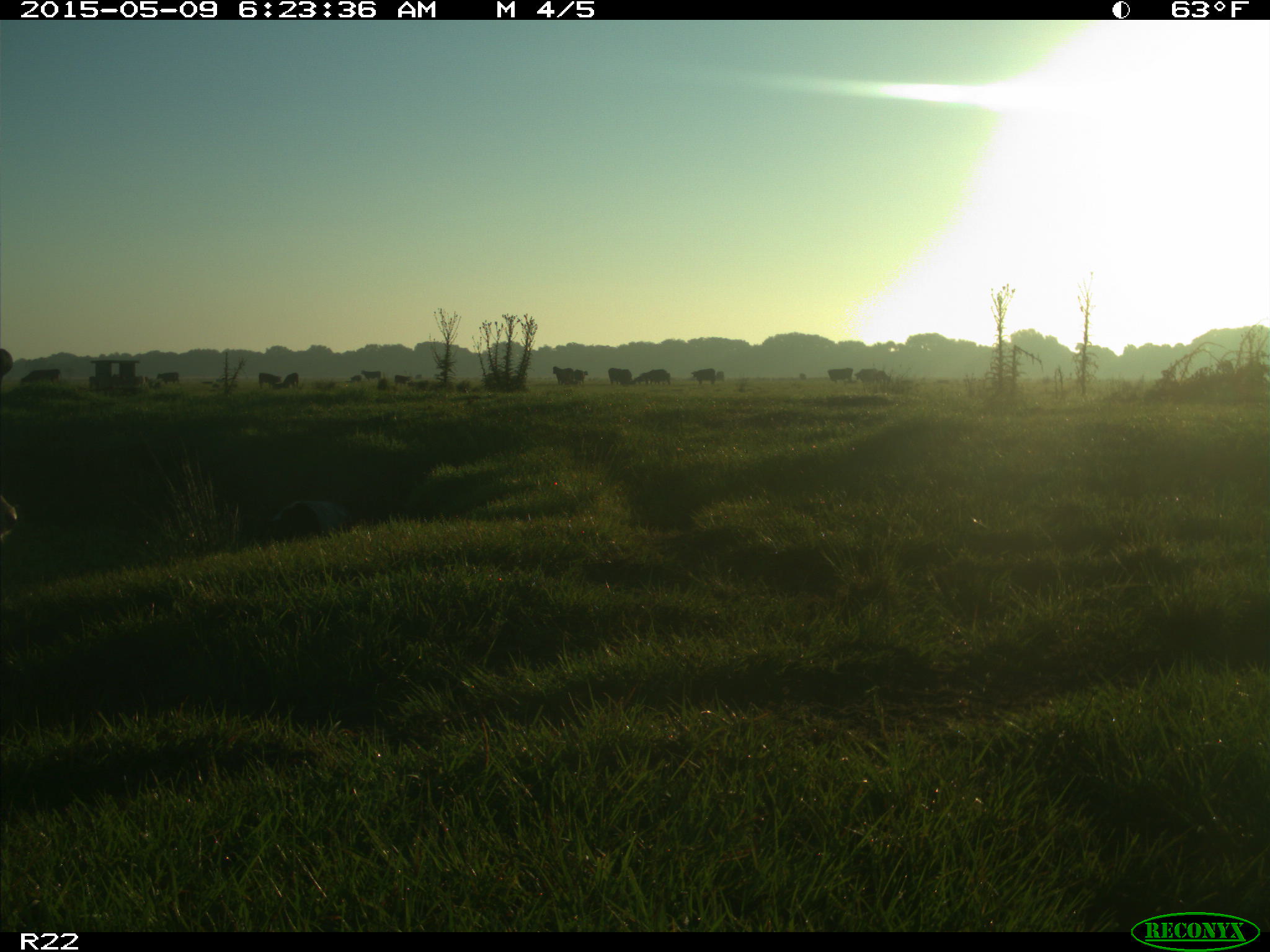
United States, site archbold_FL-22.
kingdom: Animalia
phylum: Chordata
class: Mammalia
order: Artiodactyla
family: Bovidae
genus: Bos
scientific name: Bos taurus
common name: domestic cow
Bos taurus (domestic cow).